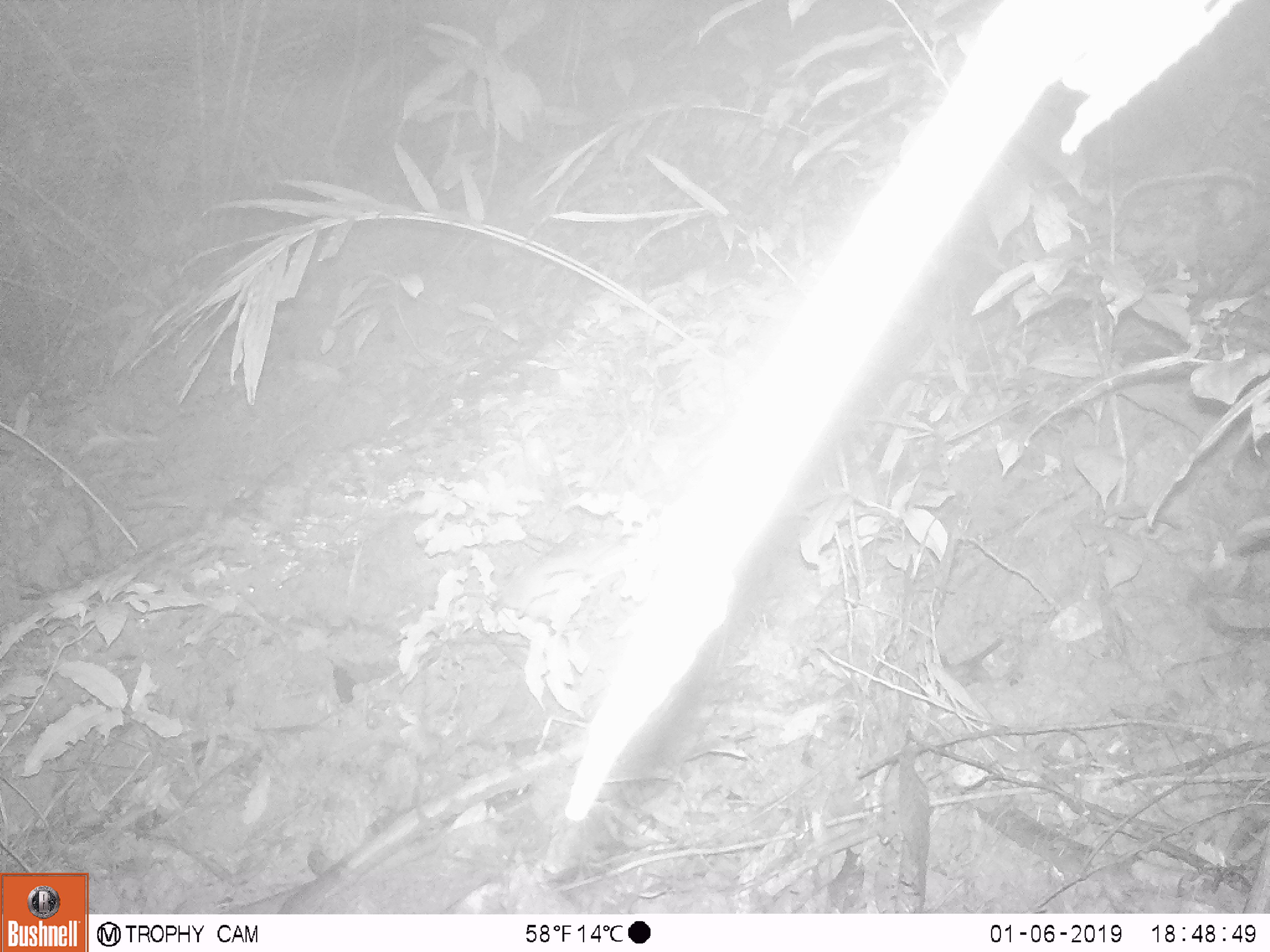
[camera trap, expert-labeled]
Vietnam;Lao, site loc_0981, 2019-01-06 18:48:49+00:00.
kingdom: Animalia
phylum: Chordata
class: Mammalia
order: Rodentia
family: Muridae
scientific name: Muridae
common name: old-world mice and rats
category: unidentified murid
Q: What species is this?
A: Unidentified murid (old-world mice and rats) (Muridae).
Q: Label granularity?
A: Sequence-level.